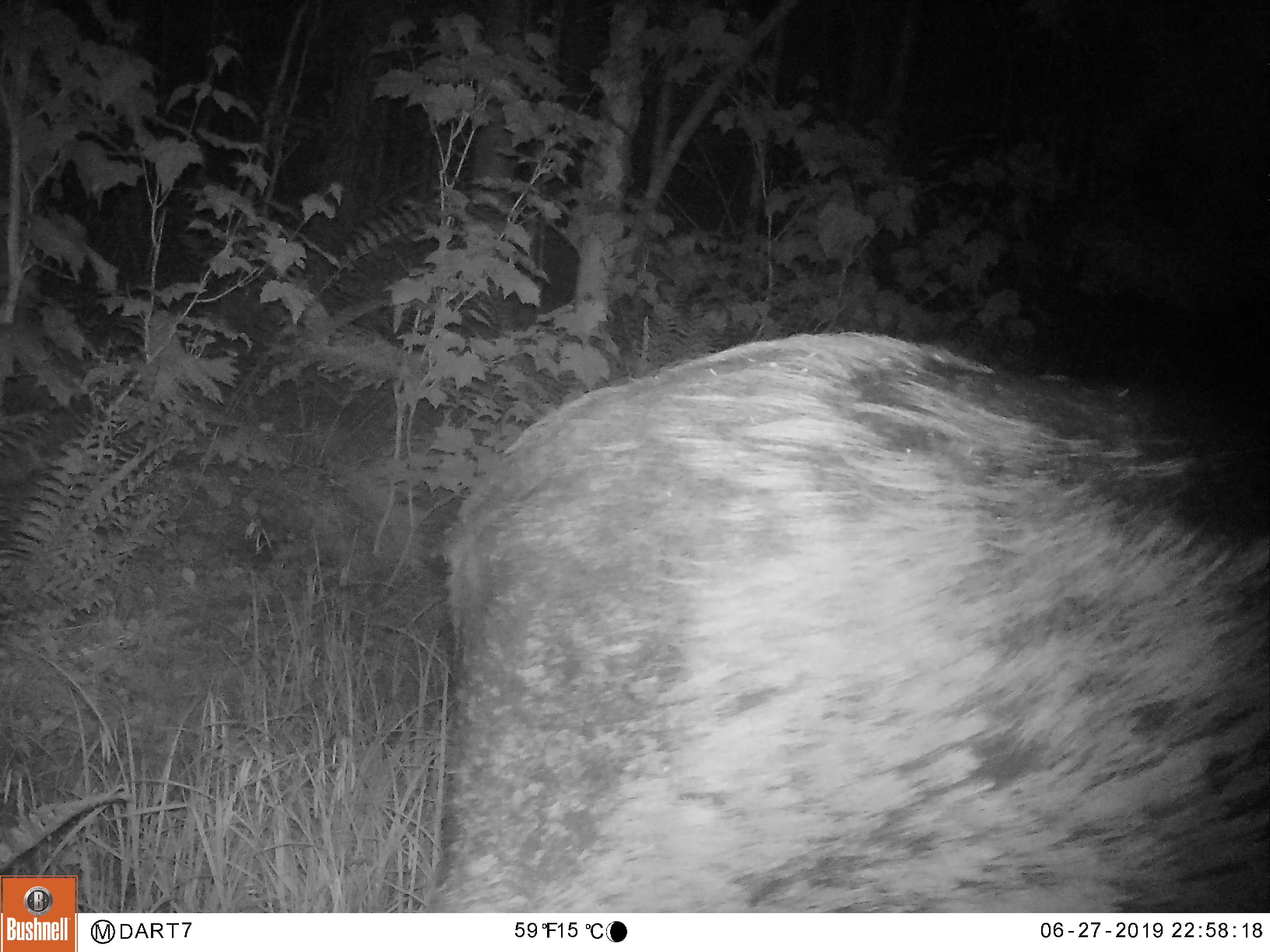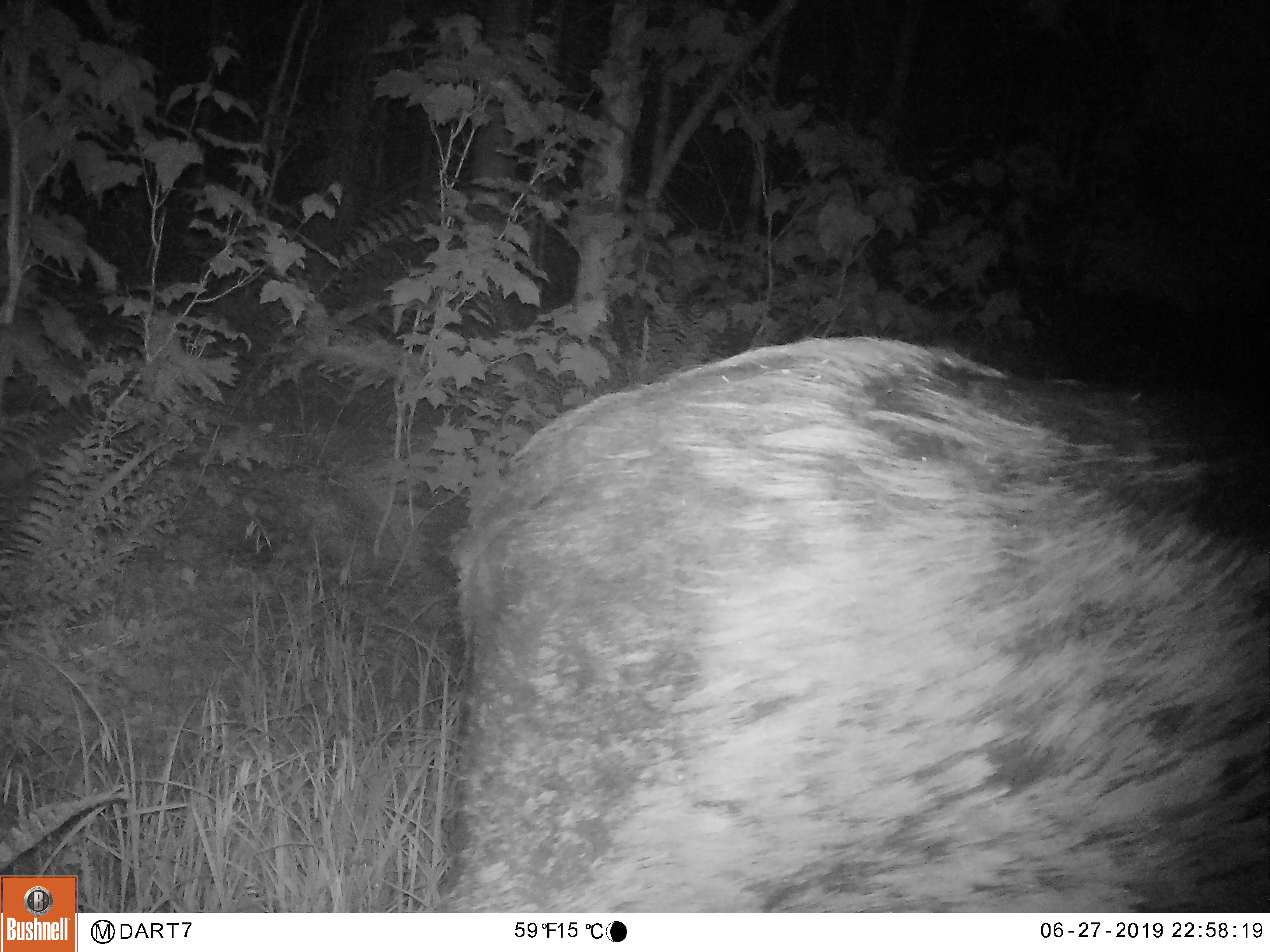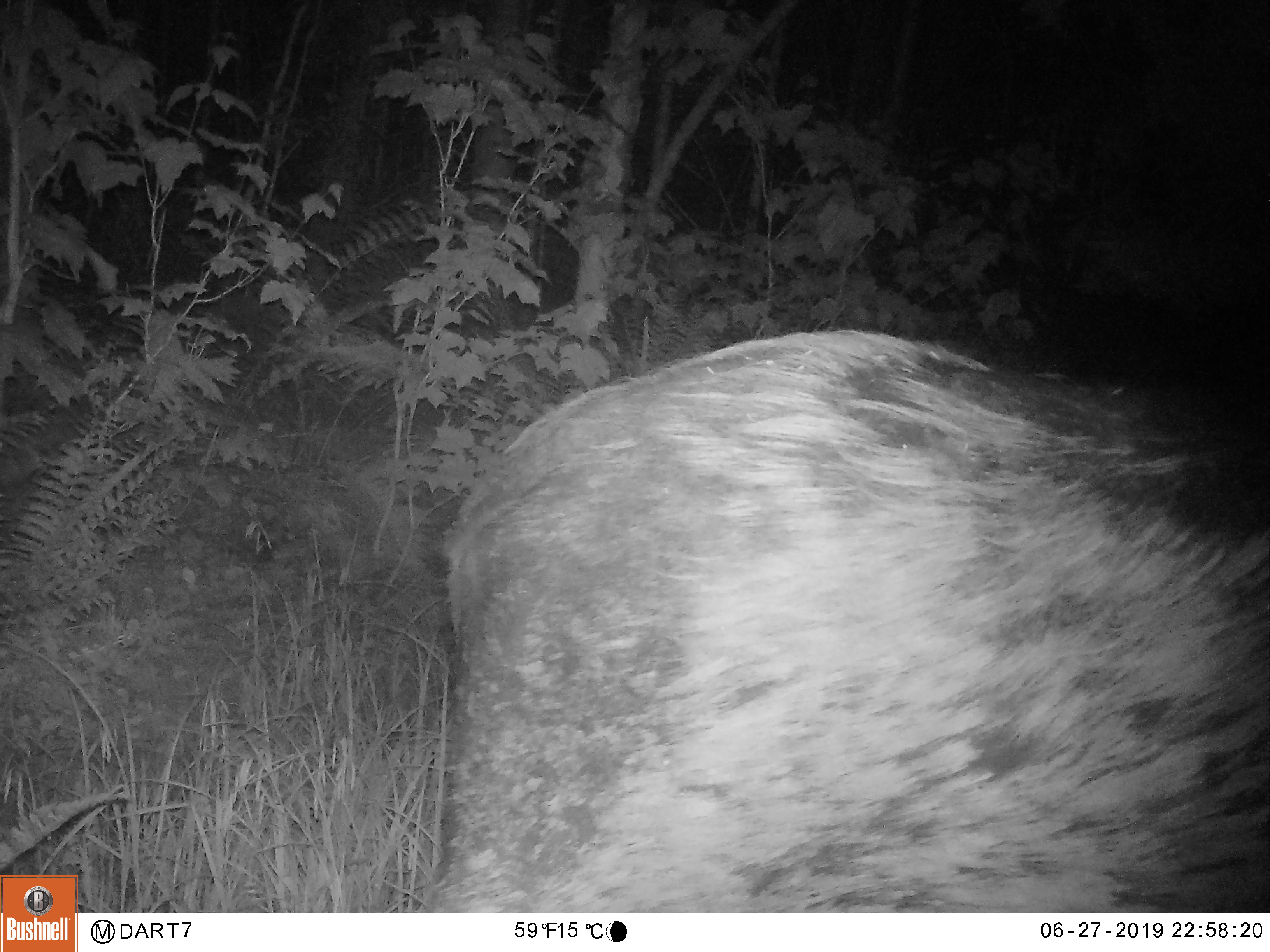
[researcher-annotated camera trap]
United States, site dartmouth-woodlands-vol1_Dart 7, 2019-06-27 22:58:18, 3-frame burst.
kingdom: Animalia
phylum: Chordata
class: Mammalia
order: Artiodactyla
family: Cervidae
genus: Alces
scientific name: Alces alces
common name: moose